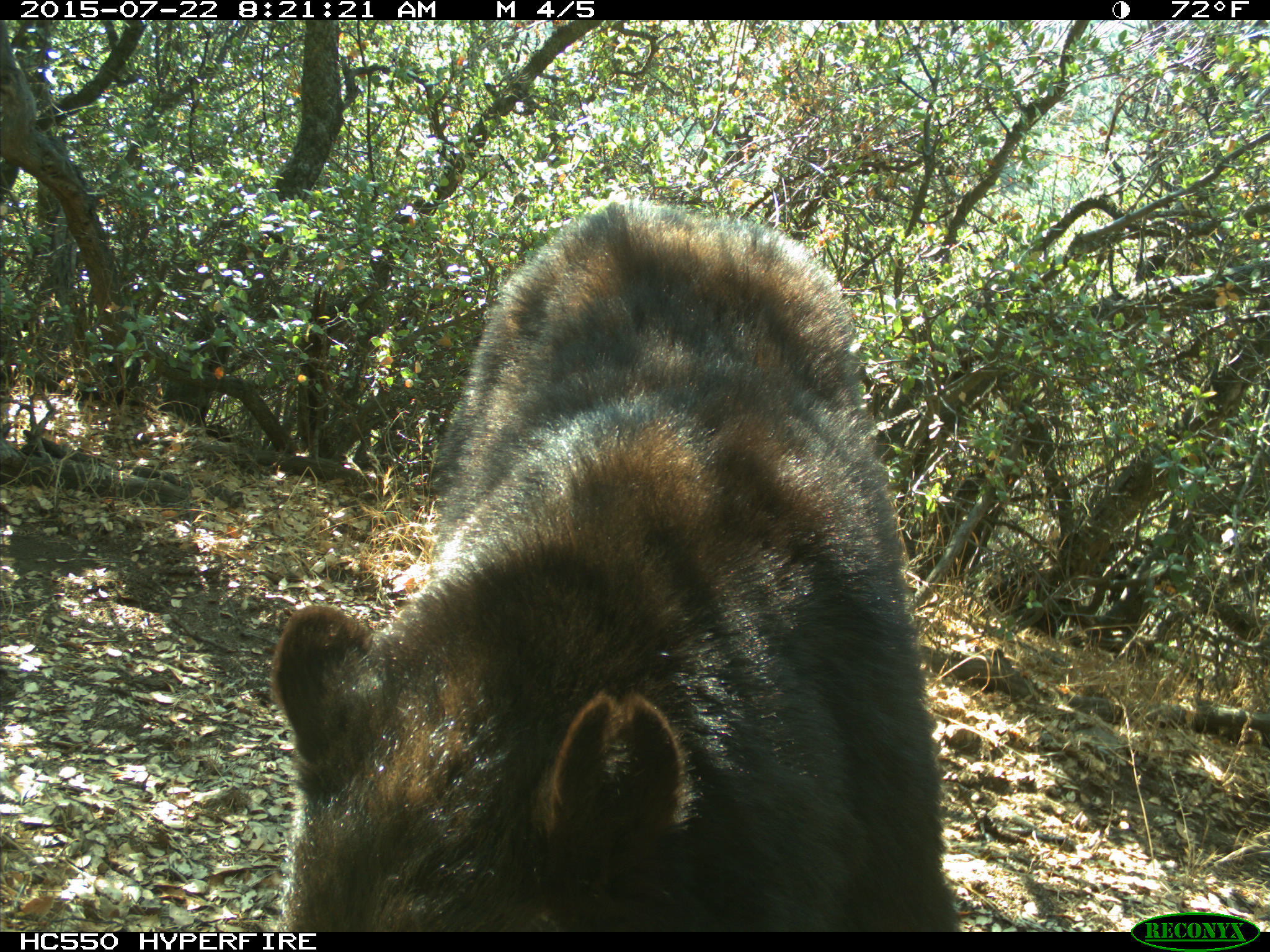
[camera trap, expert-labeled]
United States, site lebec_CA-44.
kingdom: Animalia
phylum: Chordata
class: Mammalia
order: Carnivora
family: Ursidae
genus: Ursus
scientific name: Ursus americanus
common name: american black bear